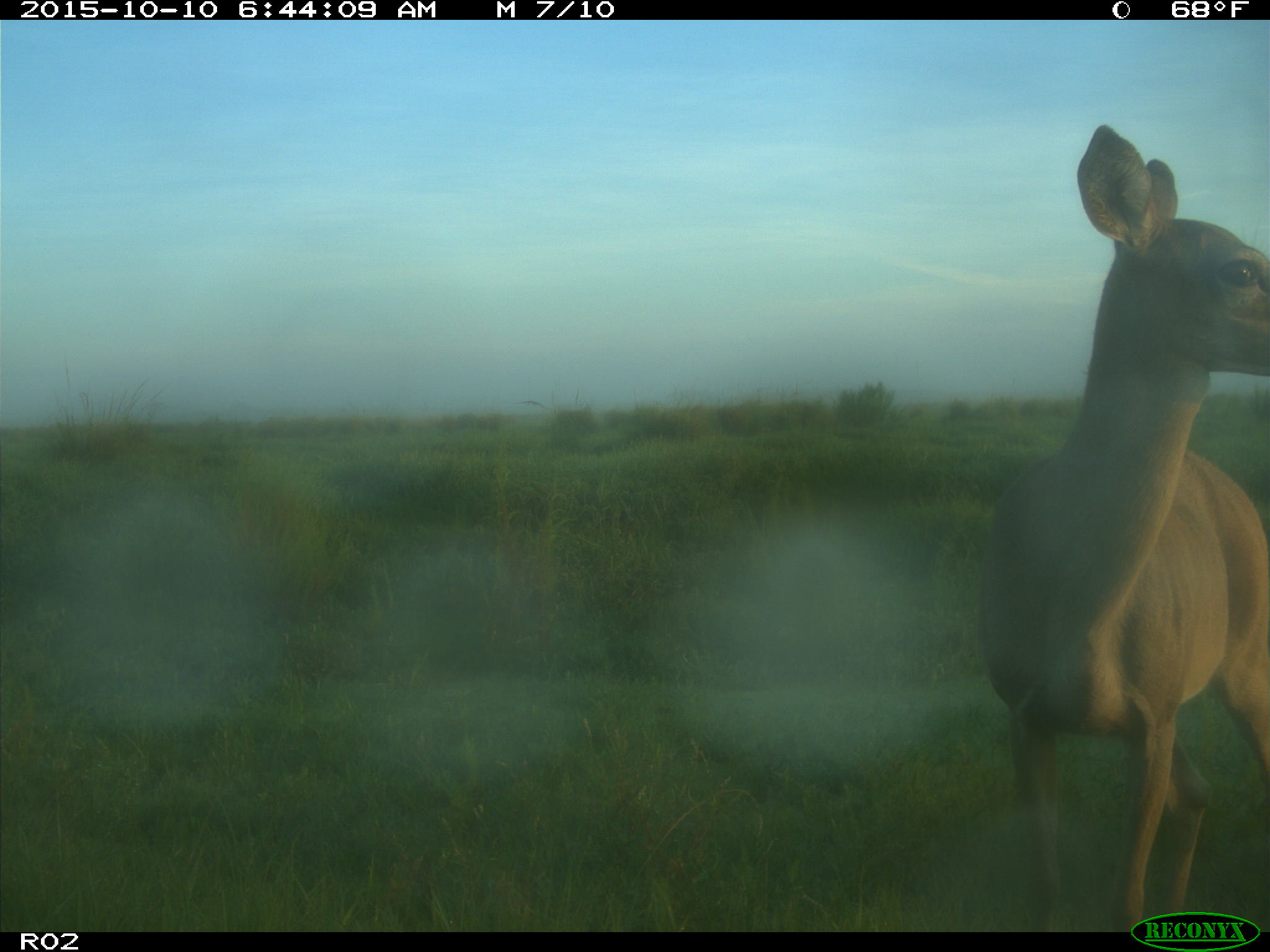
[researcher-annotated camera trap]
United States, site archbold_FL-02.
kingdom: Animalia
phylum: Chordata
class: Mammalia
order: Artiodactyla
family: Cervidae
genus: Odocoileus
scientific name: Odocoileus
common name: deer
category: unidentified deer